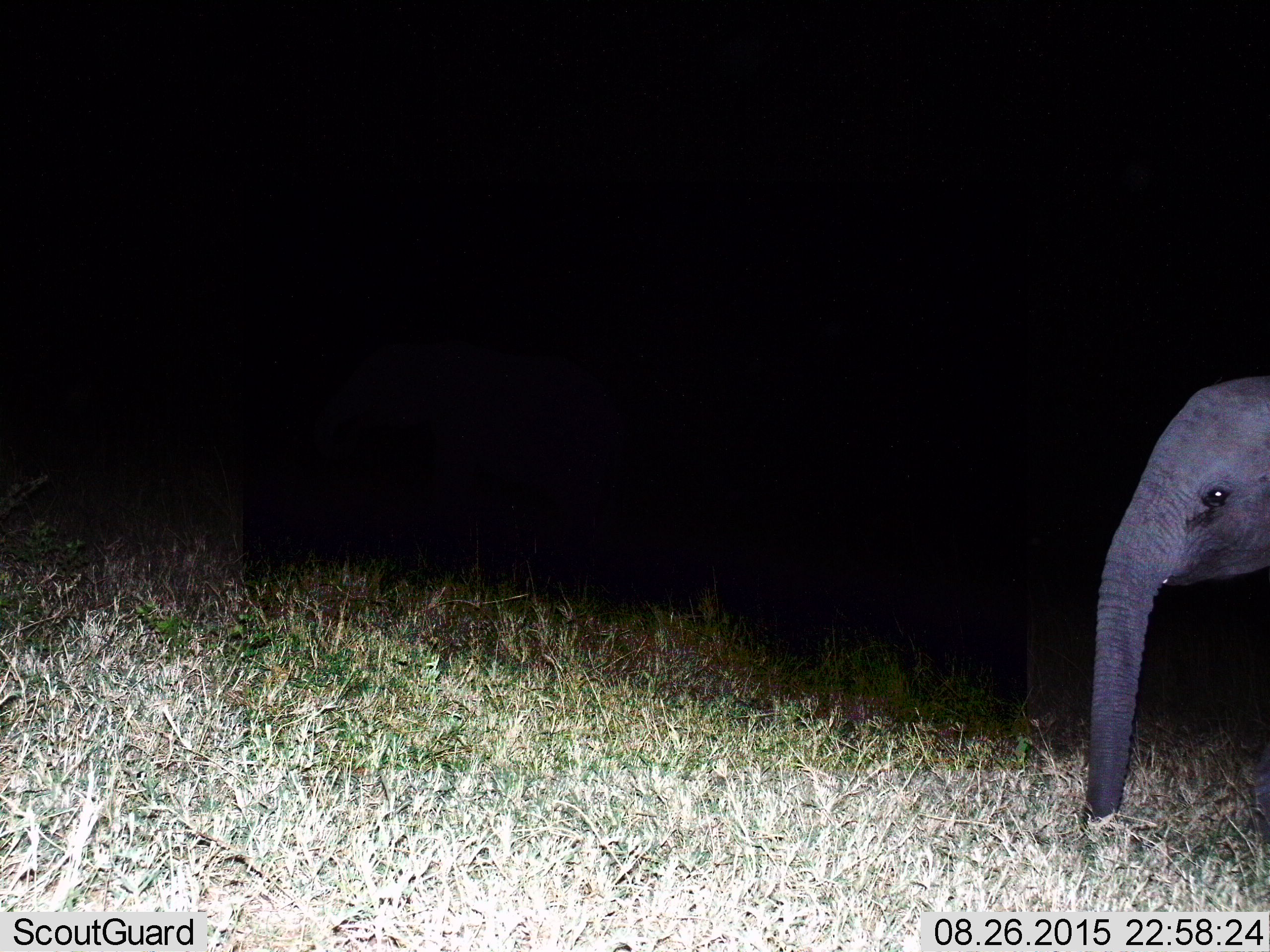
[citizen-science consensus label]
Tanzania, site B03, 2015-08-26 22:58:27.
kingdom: Animalia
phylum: Chordata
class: Mammalia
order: Proboscidea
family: Elephantidae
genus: Loxodonta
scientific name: Loxodonta africana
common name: african bush elephant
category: elephant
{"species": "elephant (african bush elephant) (Loxodonta africana)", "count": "1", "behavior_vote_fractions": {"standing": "85%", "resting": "5%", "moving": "10%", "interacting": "0%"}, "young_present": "45%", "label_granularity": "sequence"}